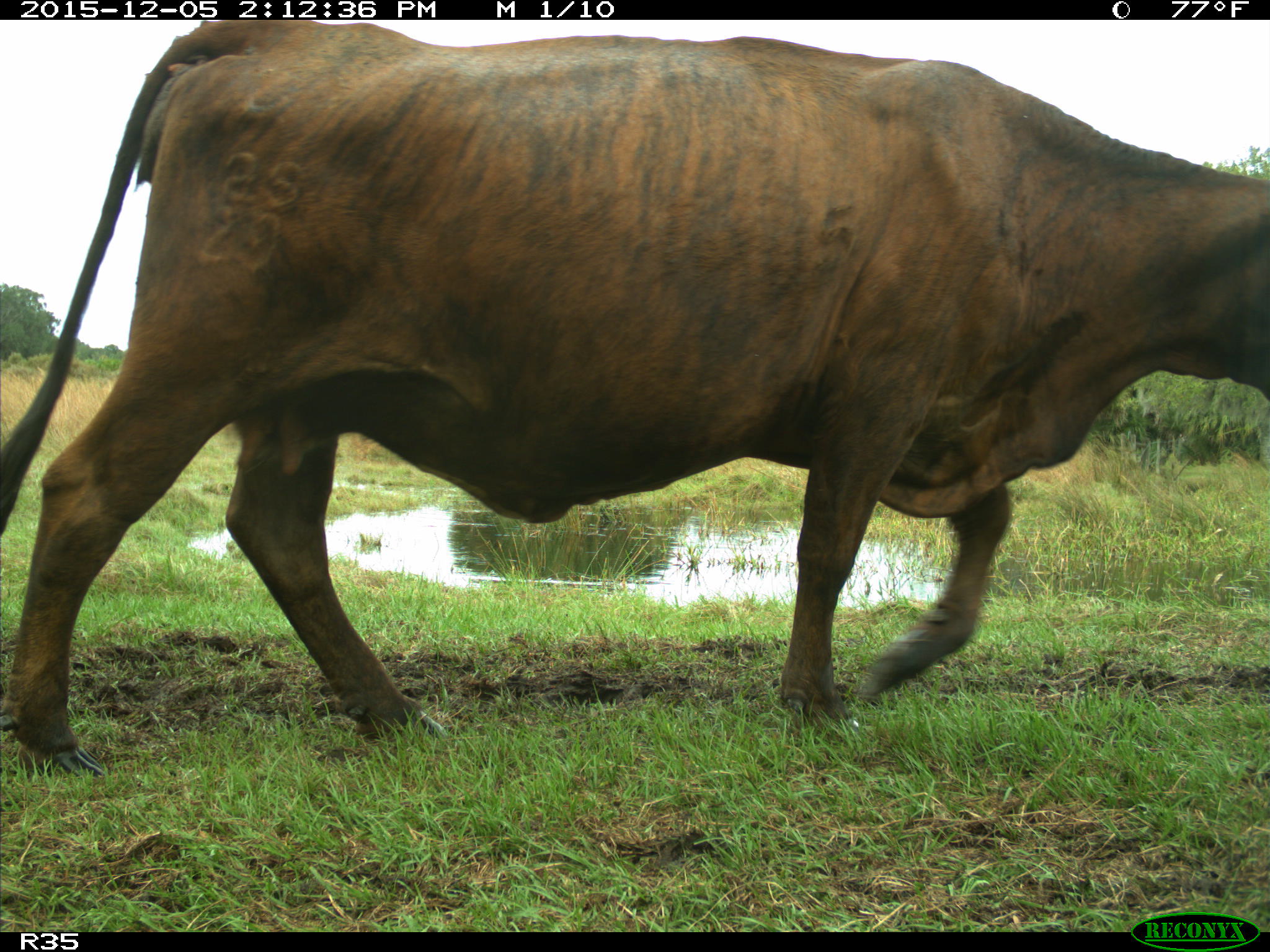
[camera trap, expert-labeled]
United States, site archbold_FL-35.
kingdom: Animalia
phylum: Chordata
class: Mammalia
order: Artiodactyla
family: Bovidae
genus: Bos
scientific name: Bos taurus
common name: domestic cow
Bos taurus (domestic cow).